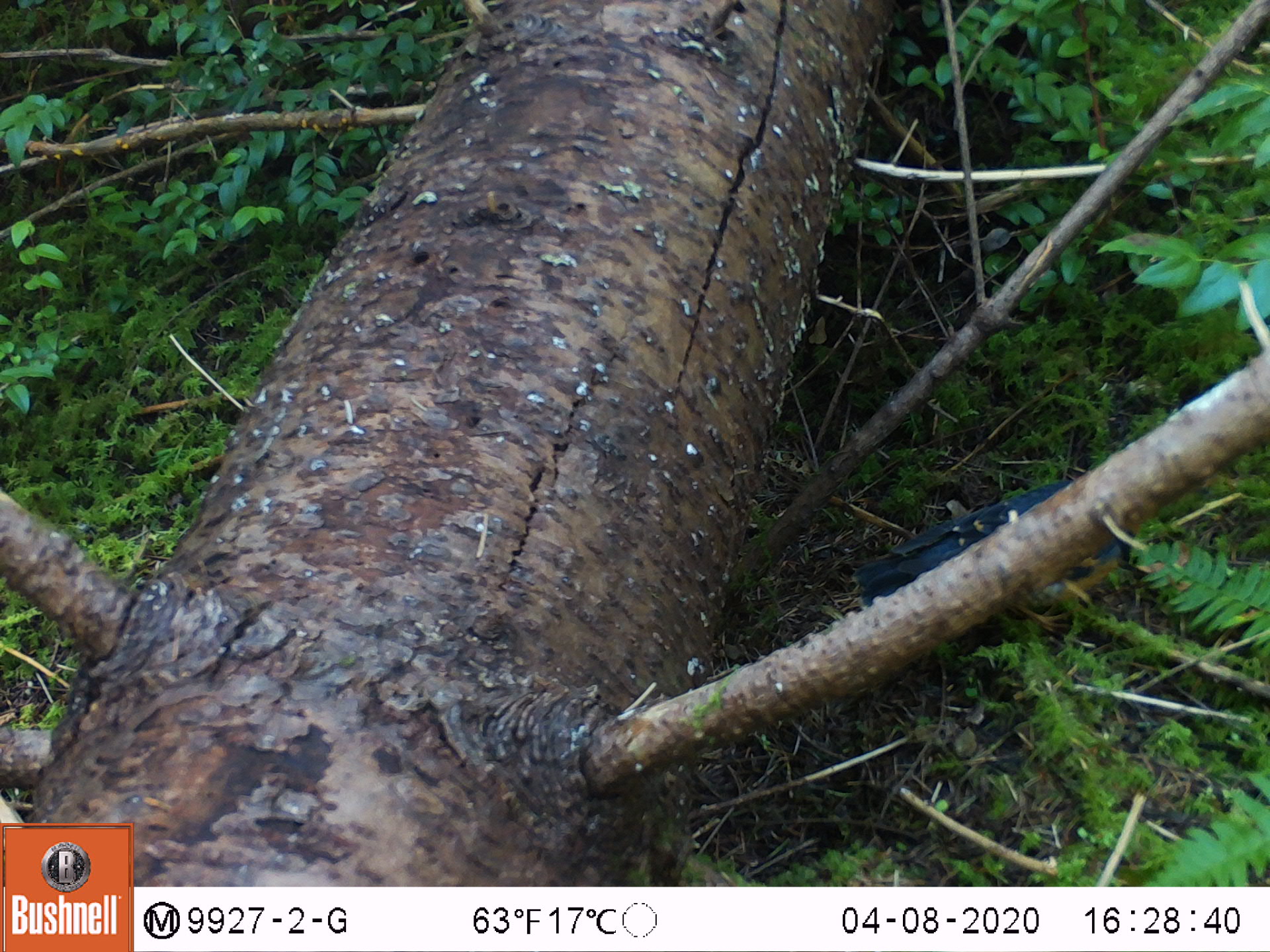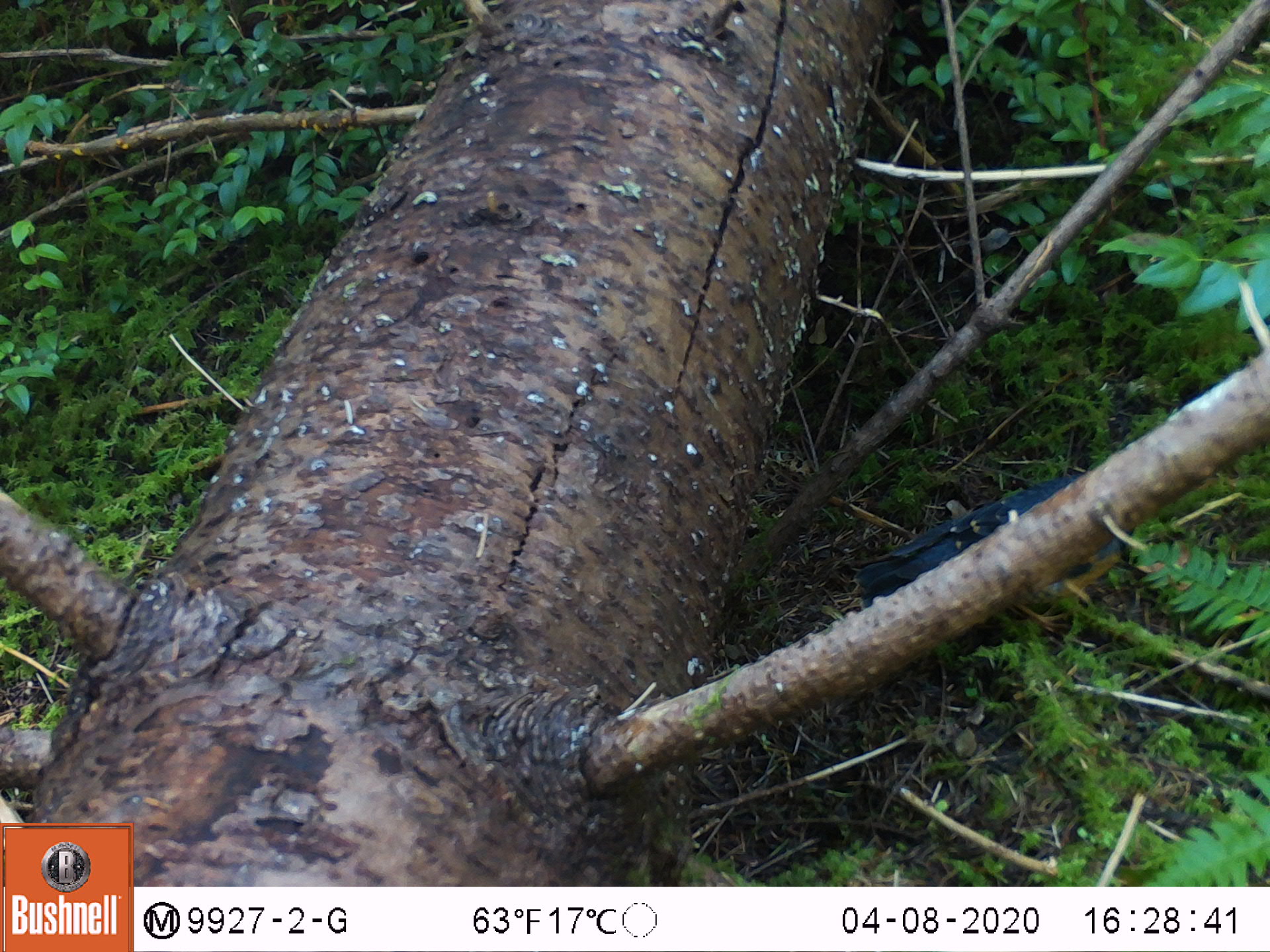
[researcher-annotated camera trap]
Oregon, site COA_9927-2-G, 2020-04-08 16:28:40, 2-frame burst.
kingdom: Animalia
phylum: Chordata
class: Aves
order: Passeriformes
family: Turdidae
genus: Ixoreus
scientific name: Ixoreus naevius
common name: varied thrush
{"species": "varied thrush (Ixoreus naevius)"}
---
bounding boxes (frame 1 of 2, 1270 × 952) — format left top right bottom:
varied thrush: 848 477 1056 607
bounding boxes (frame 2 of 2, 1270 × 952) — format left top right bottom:
varied thrush: 849 469 1073 611